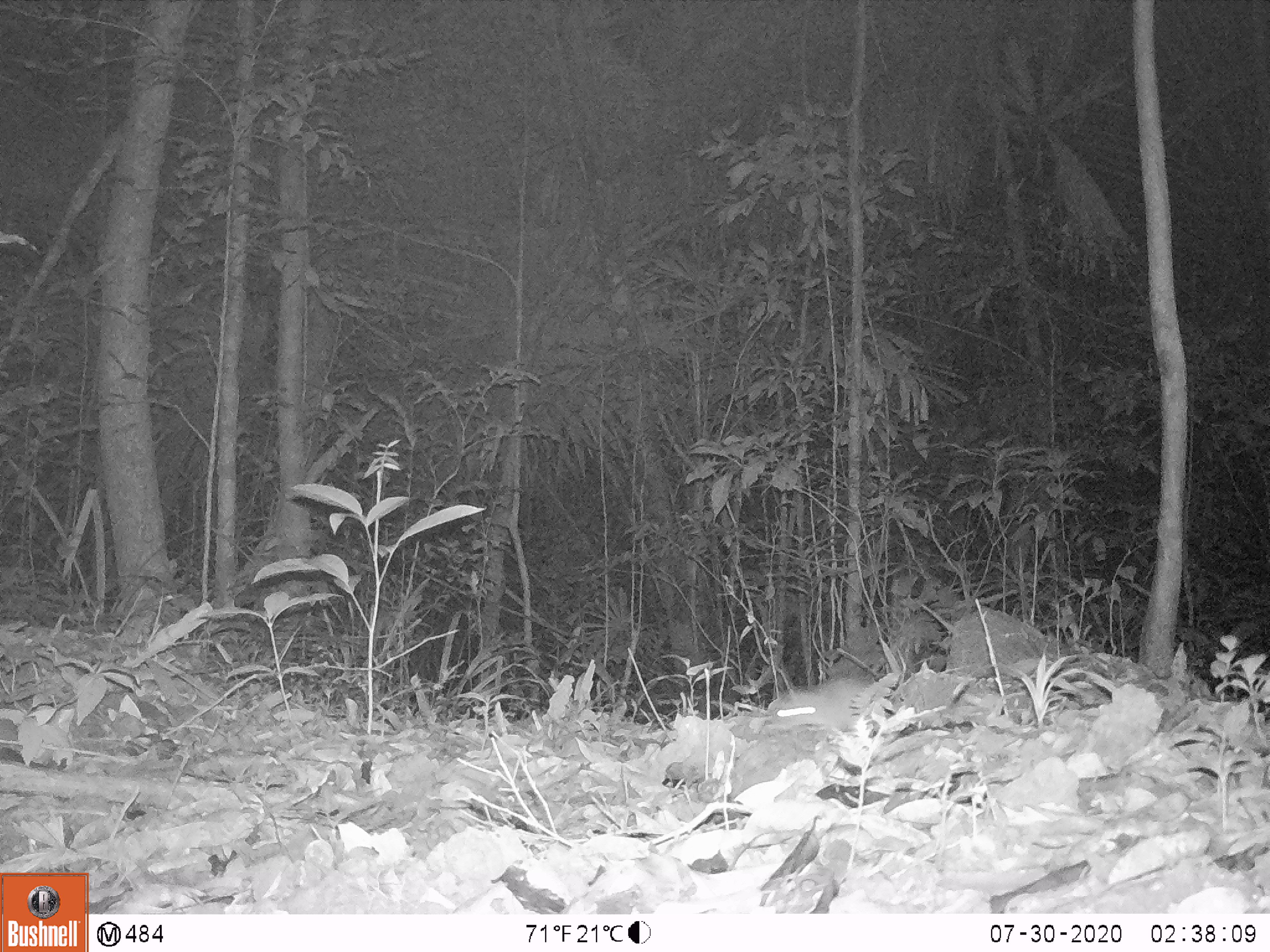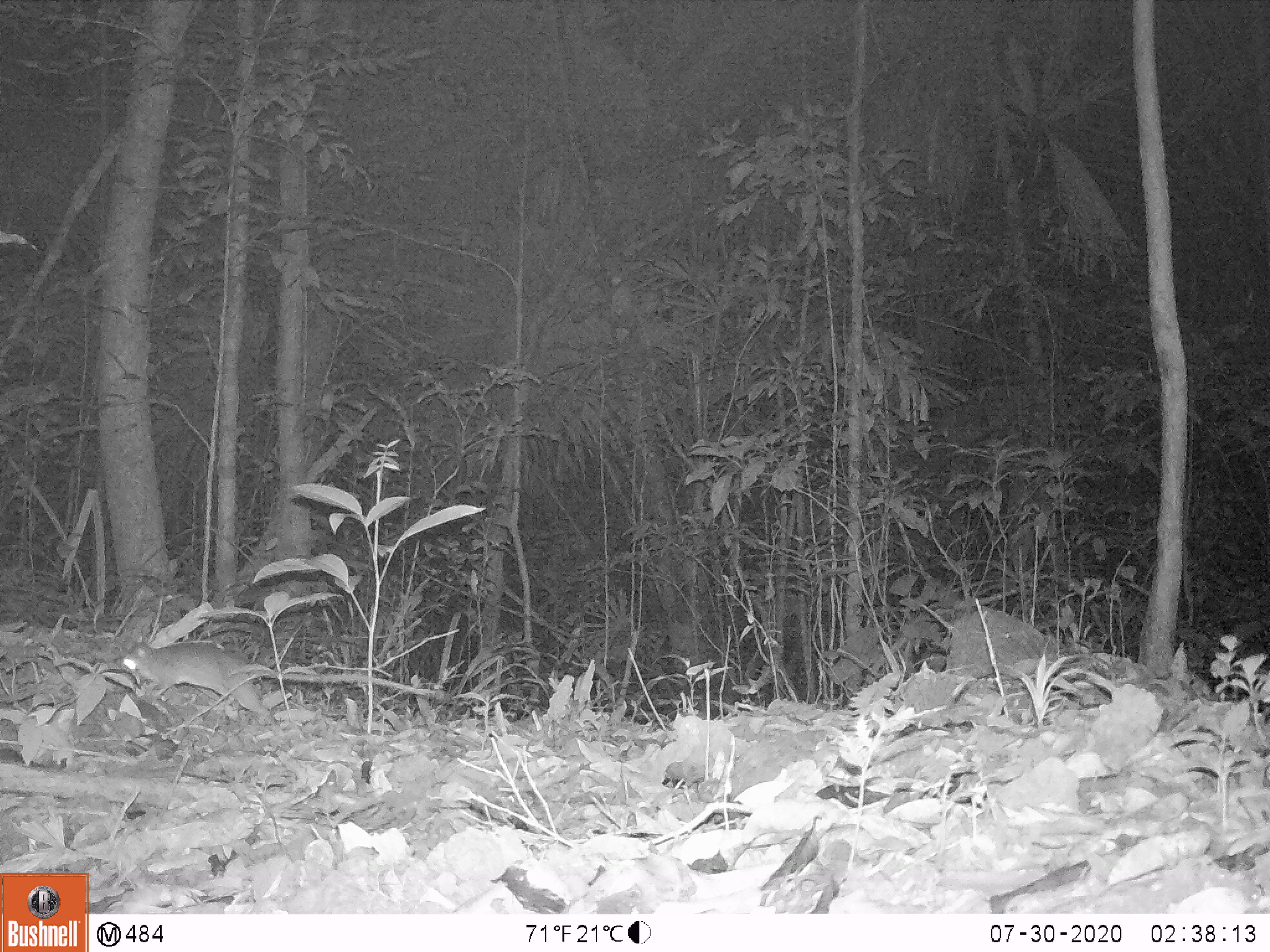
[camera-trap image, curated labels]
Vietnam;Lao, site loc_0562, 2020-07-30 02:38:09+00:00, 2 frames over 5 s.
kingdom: Animalia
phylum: Chordata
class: Mammalia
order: Rodentia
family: Muridae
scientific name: Muridae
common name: old-world mice and rats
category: unidentified murid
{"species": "unidentified murid (old-world mice and rats) (Muridae)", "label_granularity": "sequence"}